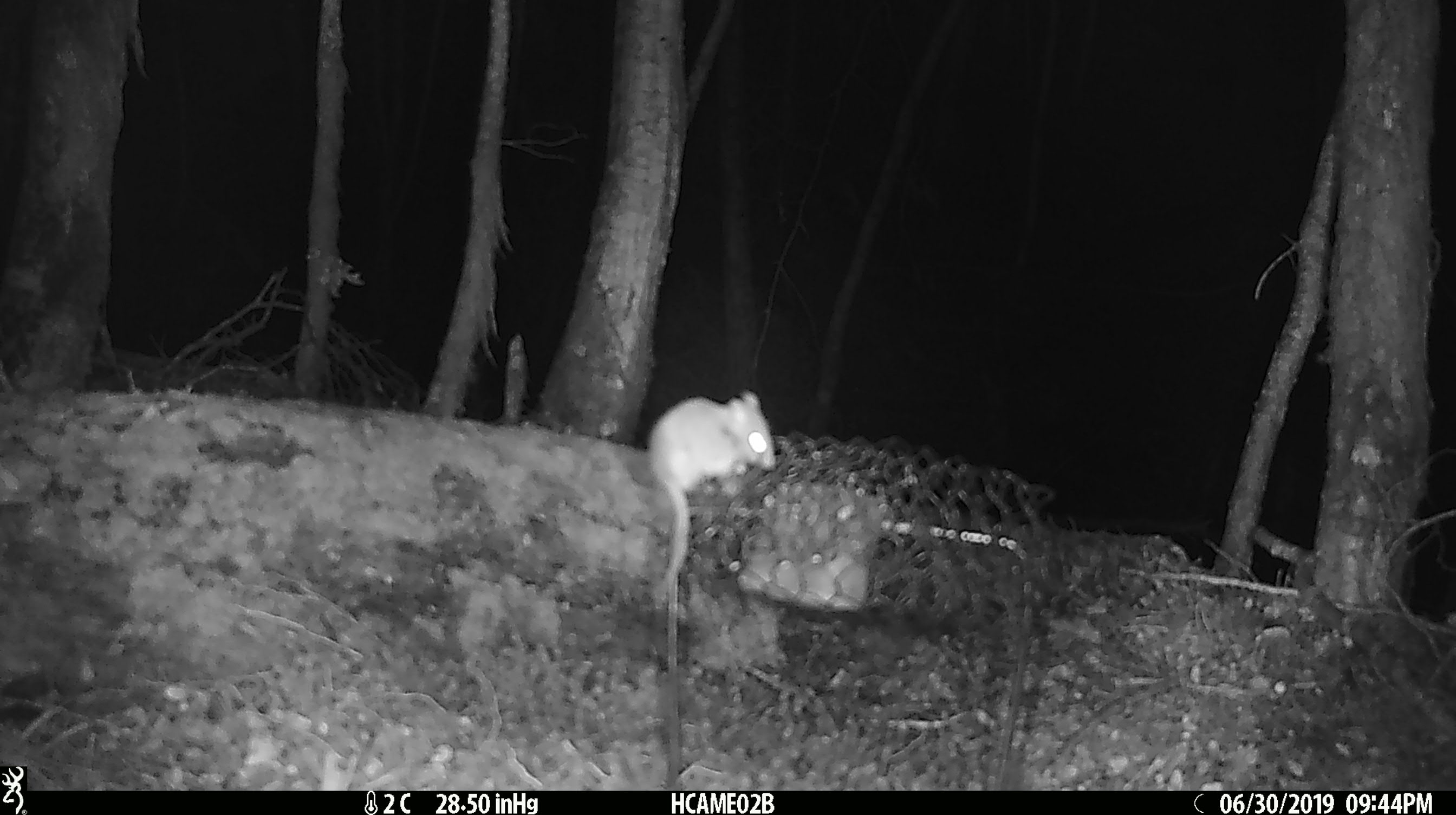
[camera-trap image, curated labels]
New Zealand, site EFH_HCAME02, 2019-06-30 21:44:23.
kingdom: Animalia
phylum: Chordata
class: Mammalia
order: Rodentia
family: Muridae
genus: Mus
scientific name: Mus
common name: mouse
Mouse (Mus).